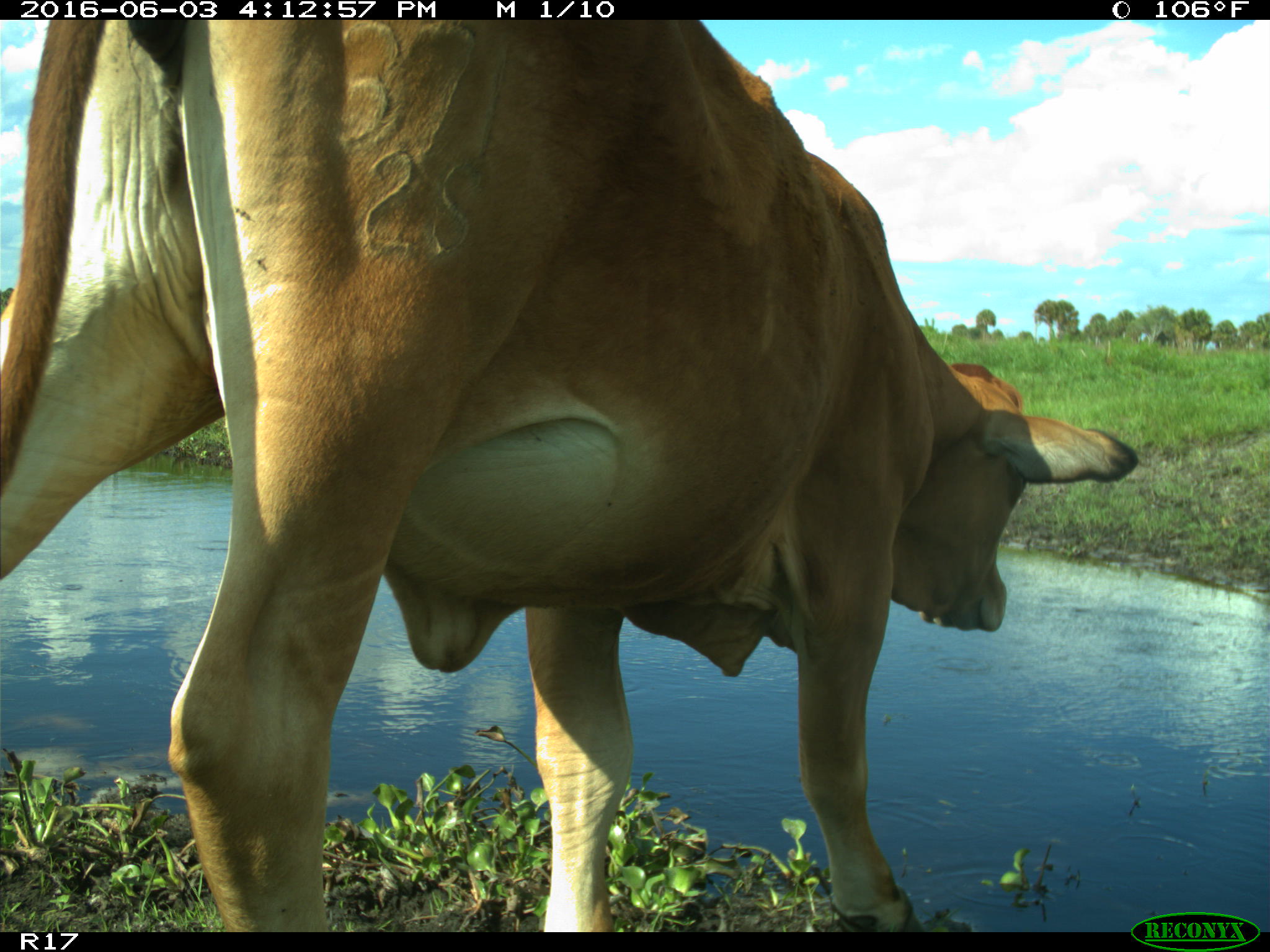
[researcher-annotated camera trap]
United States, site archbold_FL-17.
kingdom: Animalia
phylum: Chordata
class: Mammalia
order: Artiodactyla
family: Bovidae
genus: Bos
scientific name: Bos taurus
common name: domestic cow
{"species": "Bos taurus (domestic cow)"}